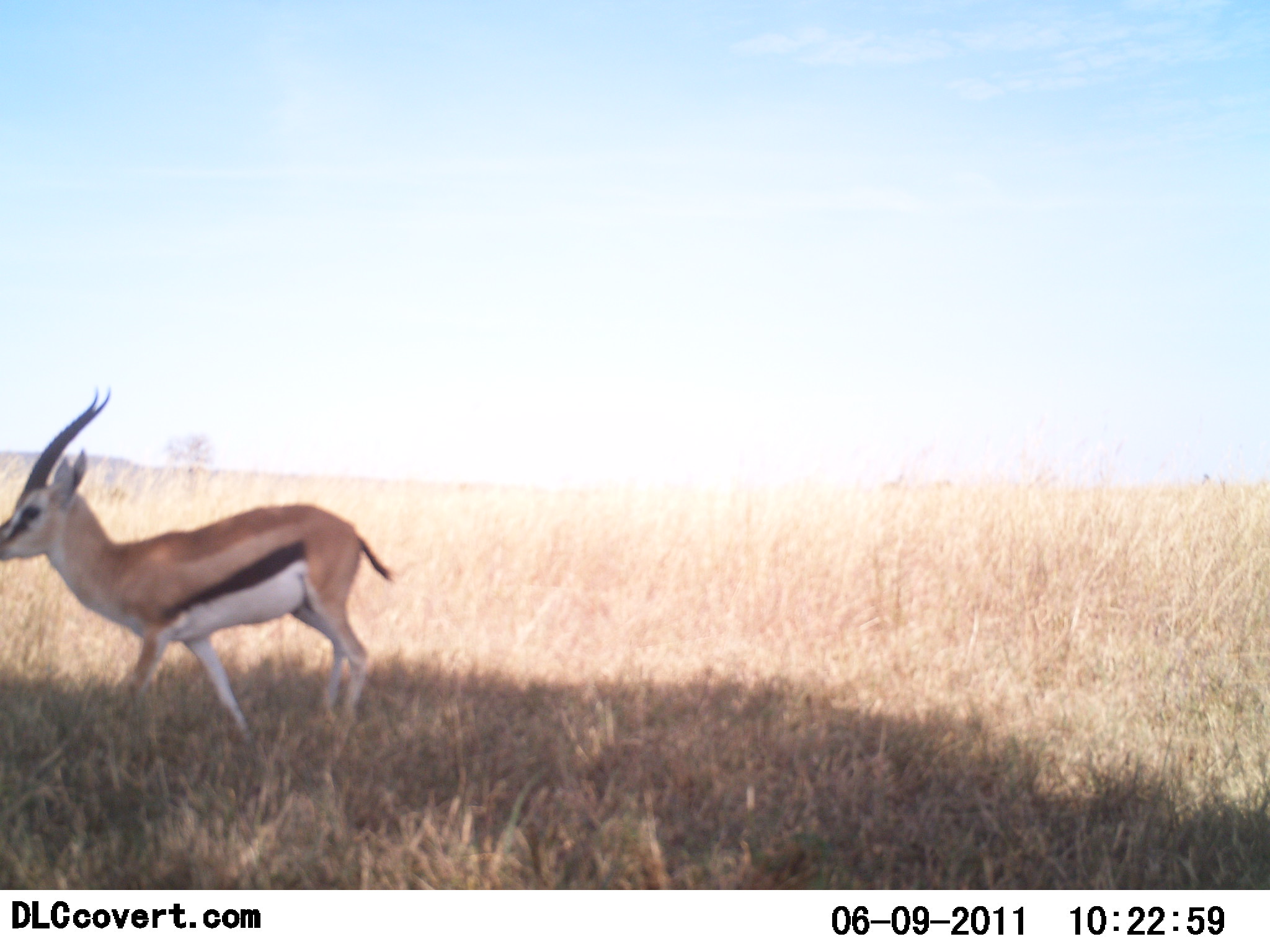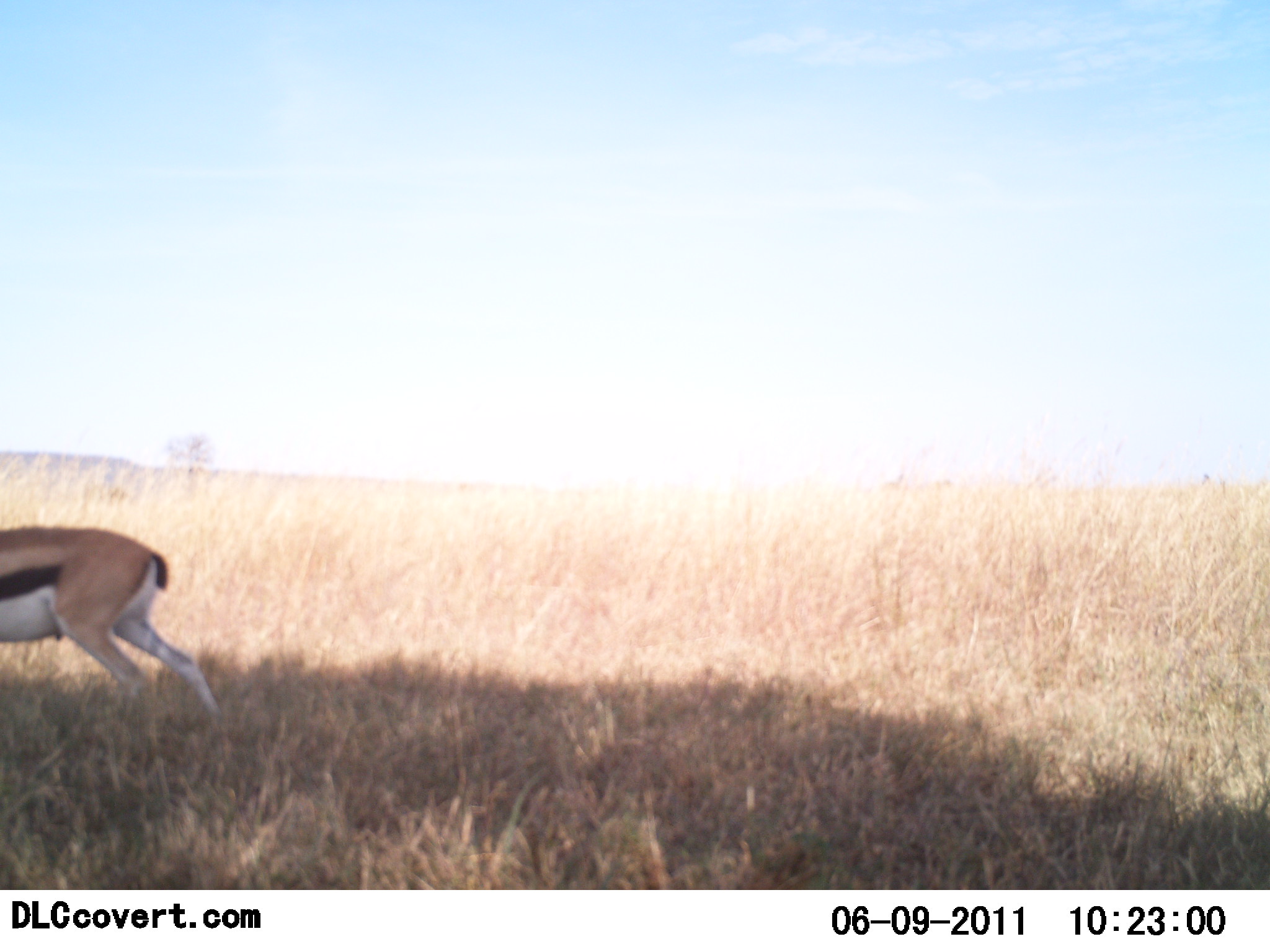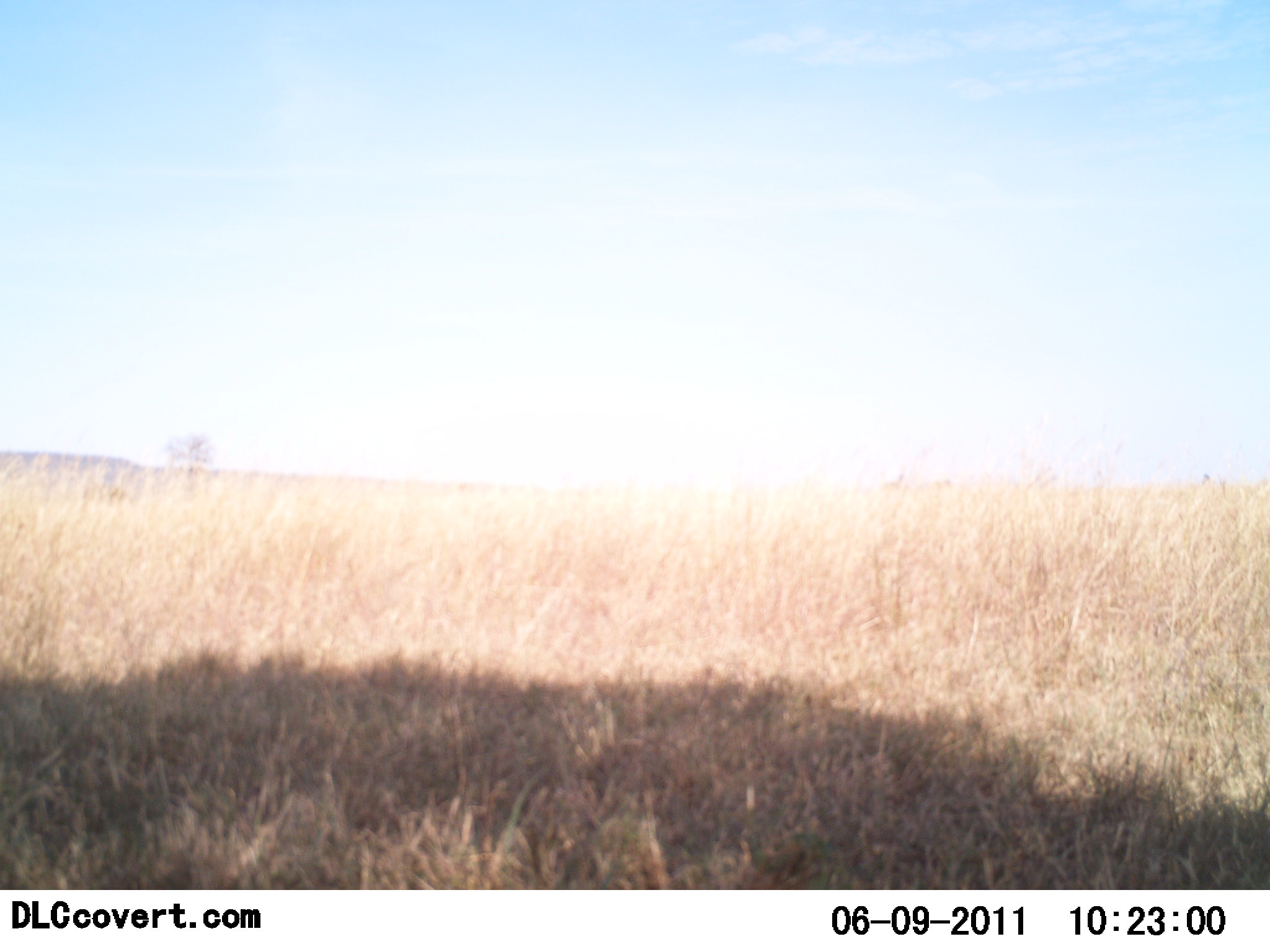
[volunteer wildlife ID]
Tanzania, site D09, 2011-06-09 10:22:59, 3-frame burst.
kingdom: Animalia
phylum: Chordata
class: Mammalia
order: Artiodactyla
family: Bovidae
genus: Eudorcas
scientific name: Eudorcas thomsonii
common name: thomson's gazelle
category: gazellethomsons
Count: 1.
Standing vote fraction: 0%.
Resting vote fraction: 0%.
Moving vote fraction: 100%.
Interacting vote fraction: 0%.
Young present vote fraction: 0%.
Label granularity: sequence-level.